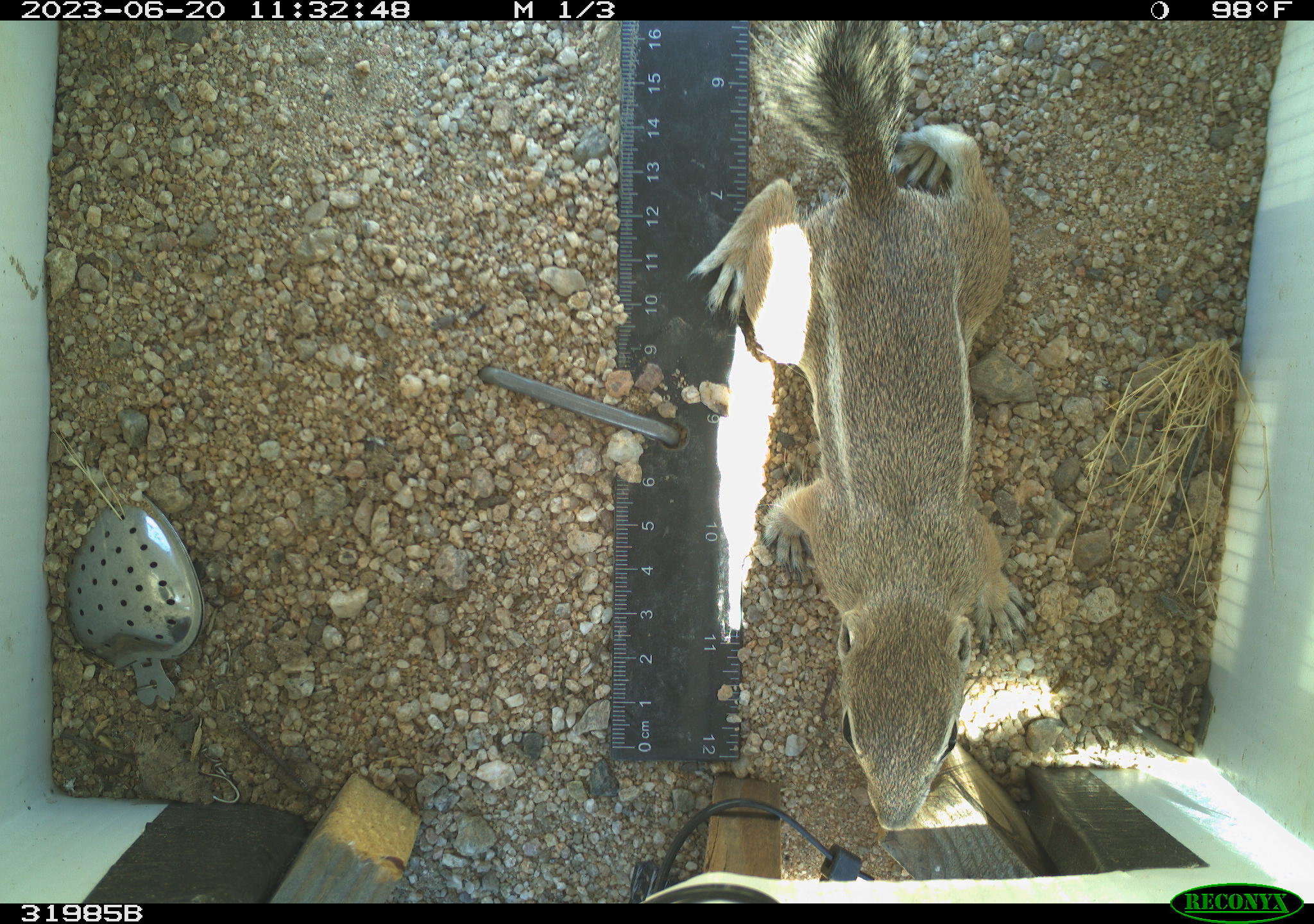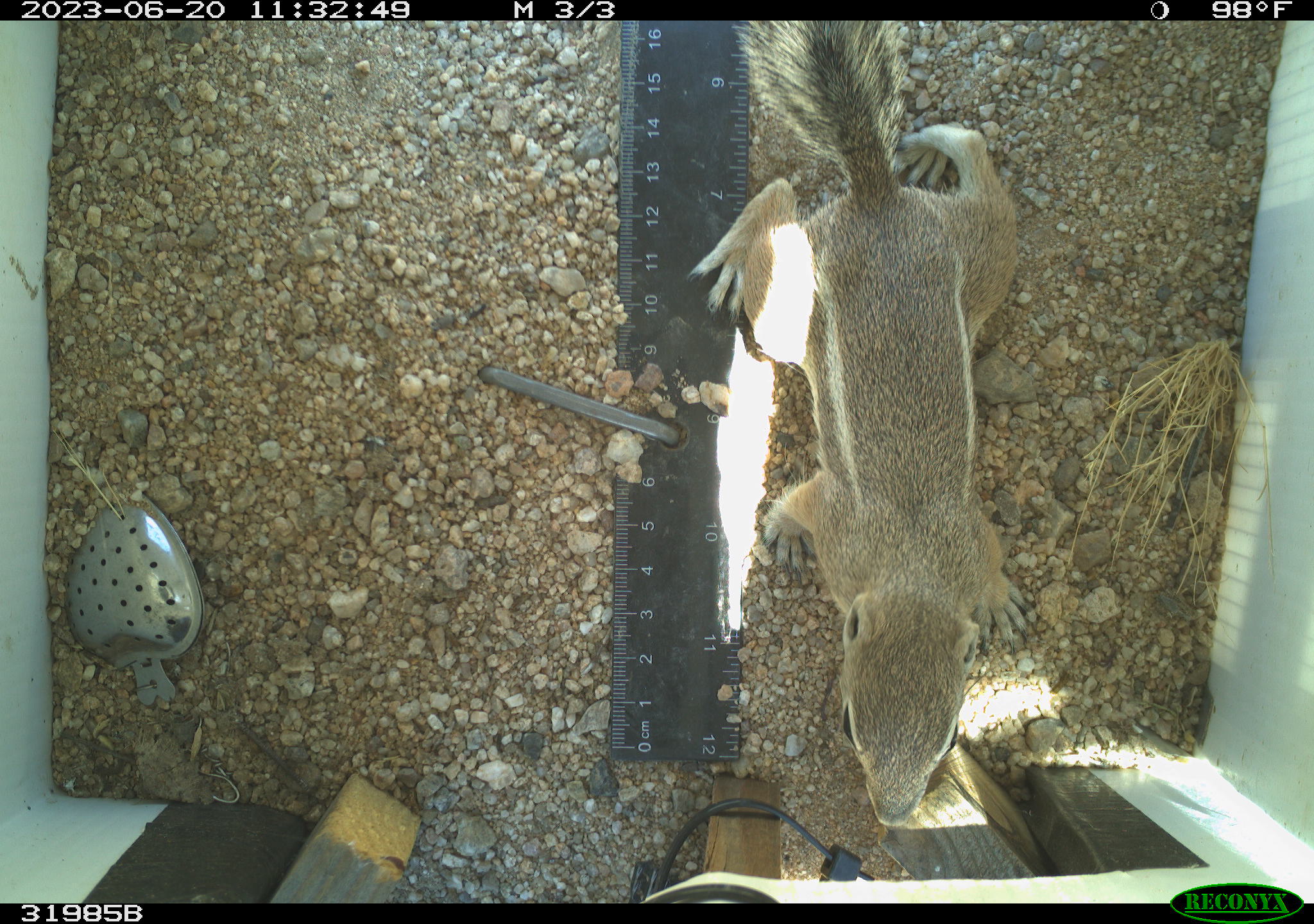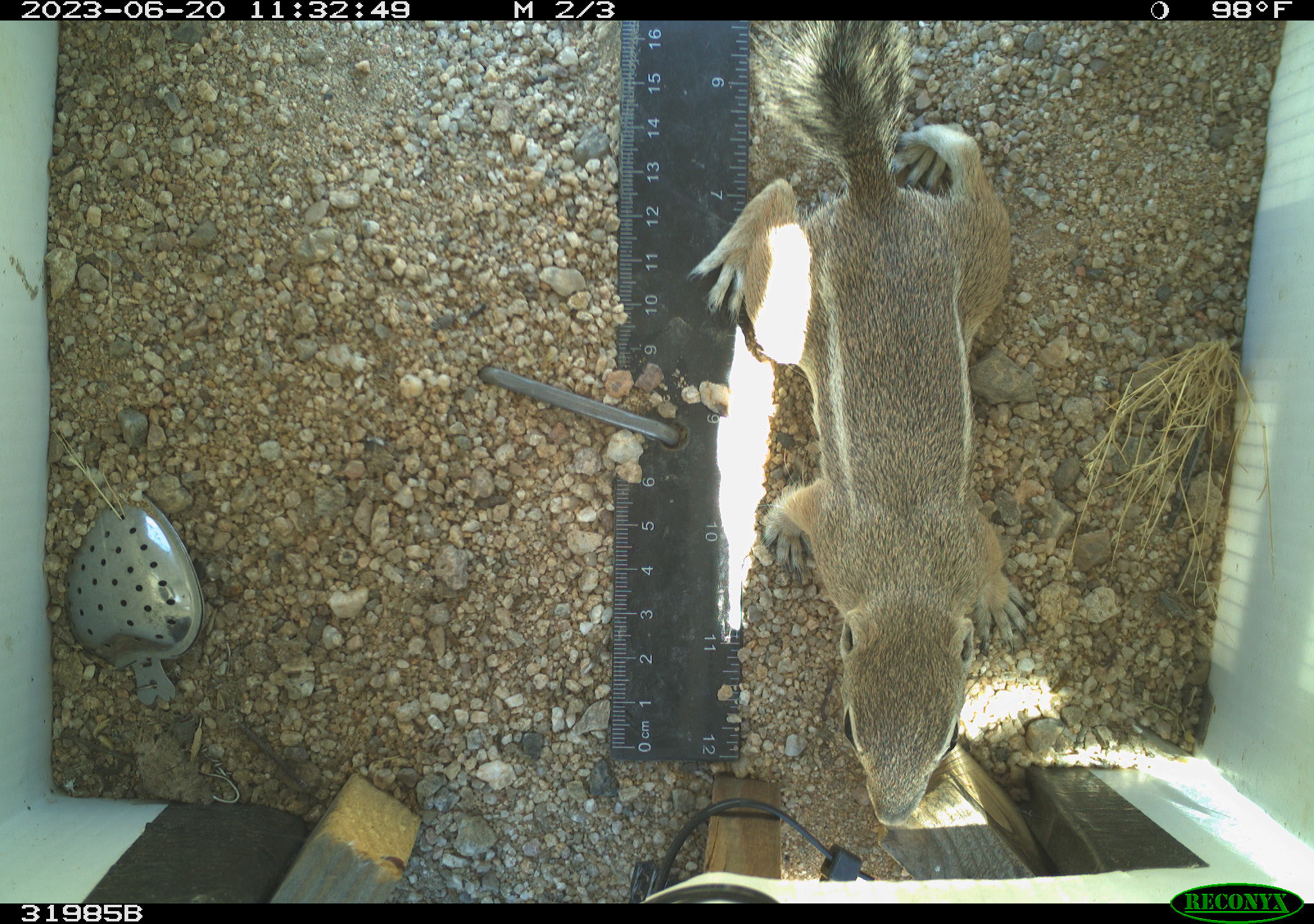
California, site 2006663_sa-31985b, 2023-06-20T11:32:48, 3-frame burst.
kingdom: Animalia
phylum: Chordata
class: Mammalia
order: Rodentia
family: Sciuridae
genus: Ammospermophilus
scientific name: Ammospermophilus leucurus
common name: white-tailed antelope squirrel